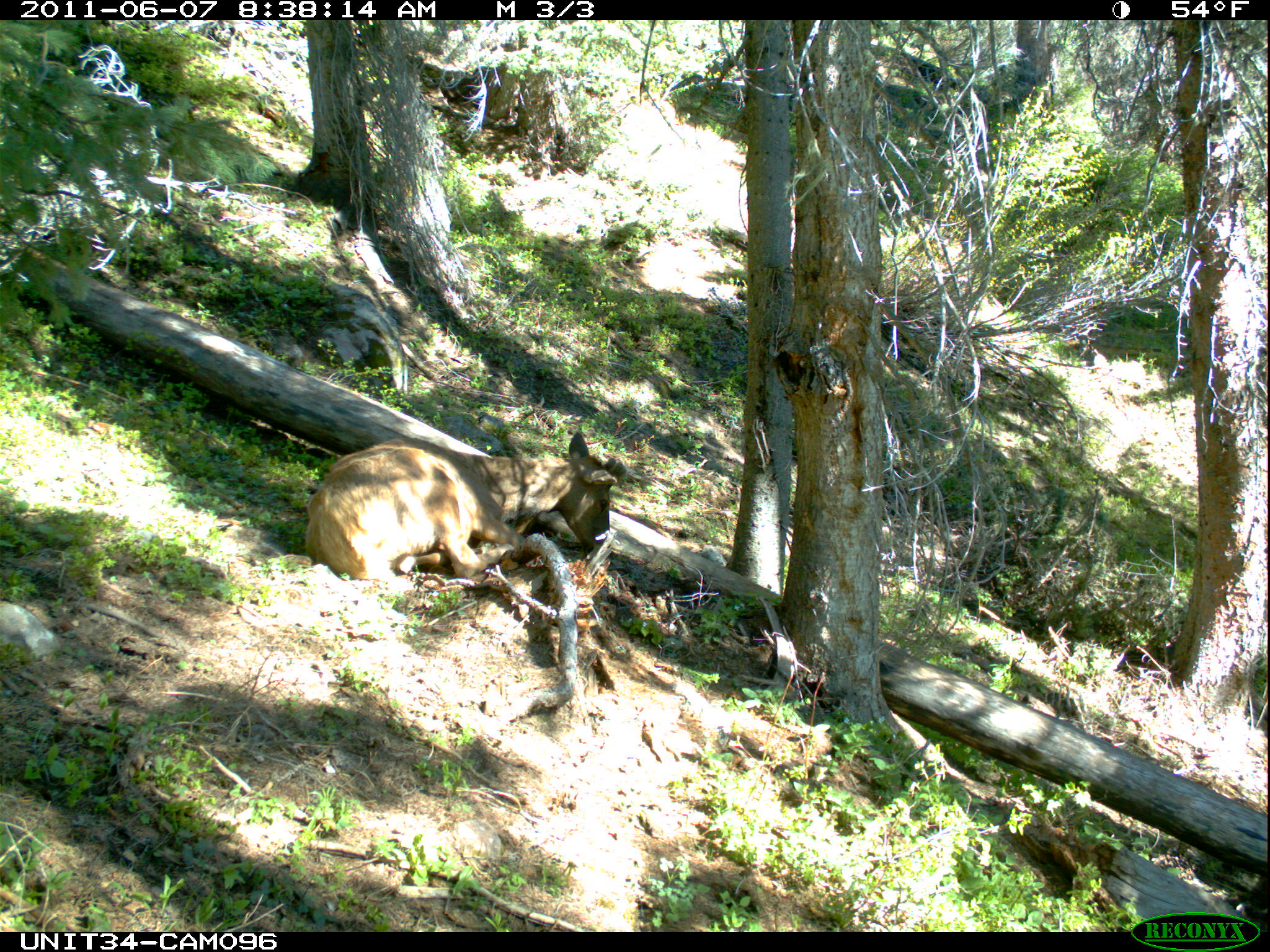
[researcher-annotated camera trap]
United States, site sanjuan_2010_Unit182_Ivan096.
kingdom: Animalia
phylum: Chordata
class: Mammalia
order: Artiodactyla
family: Cervidae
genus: Cervus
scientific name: Cervus elaphus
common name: red deer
Cervus elaphus (red deer).